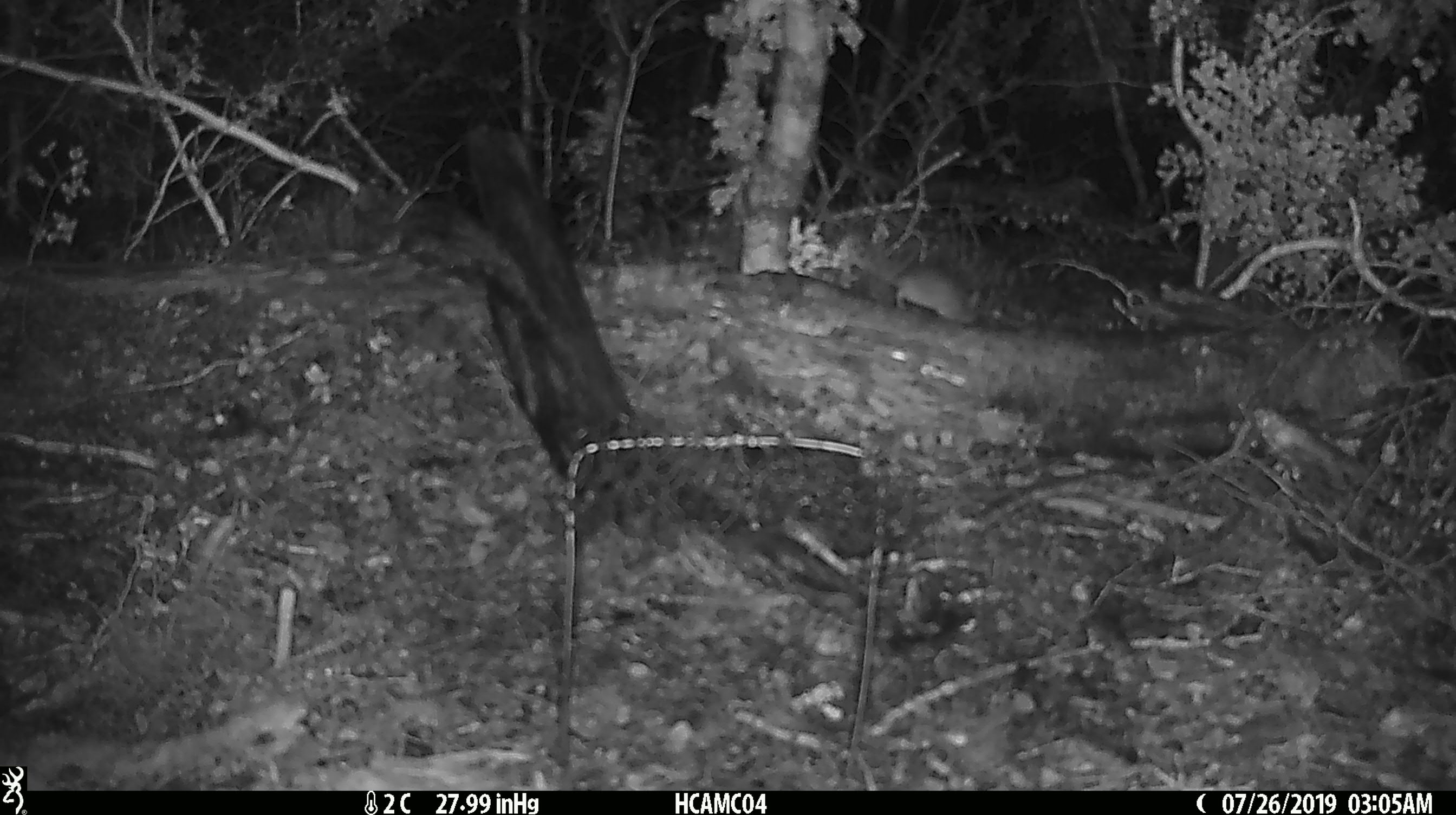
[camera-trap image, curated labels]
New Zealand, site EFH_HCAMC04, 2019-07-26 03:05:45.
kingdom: Animalia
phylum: Chordata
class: Mammalia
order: Rodentia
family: Muridae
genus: Mus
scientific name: Mus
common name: mouse